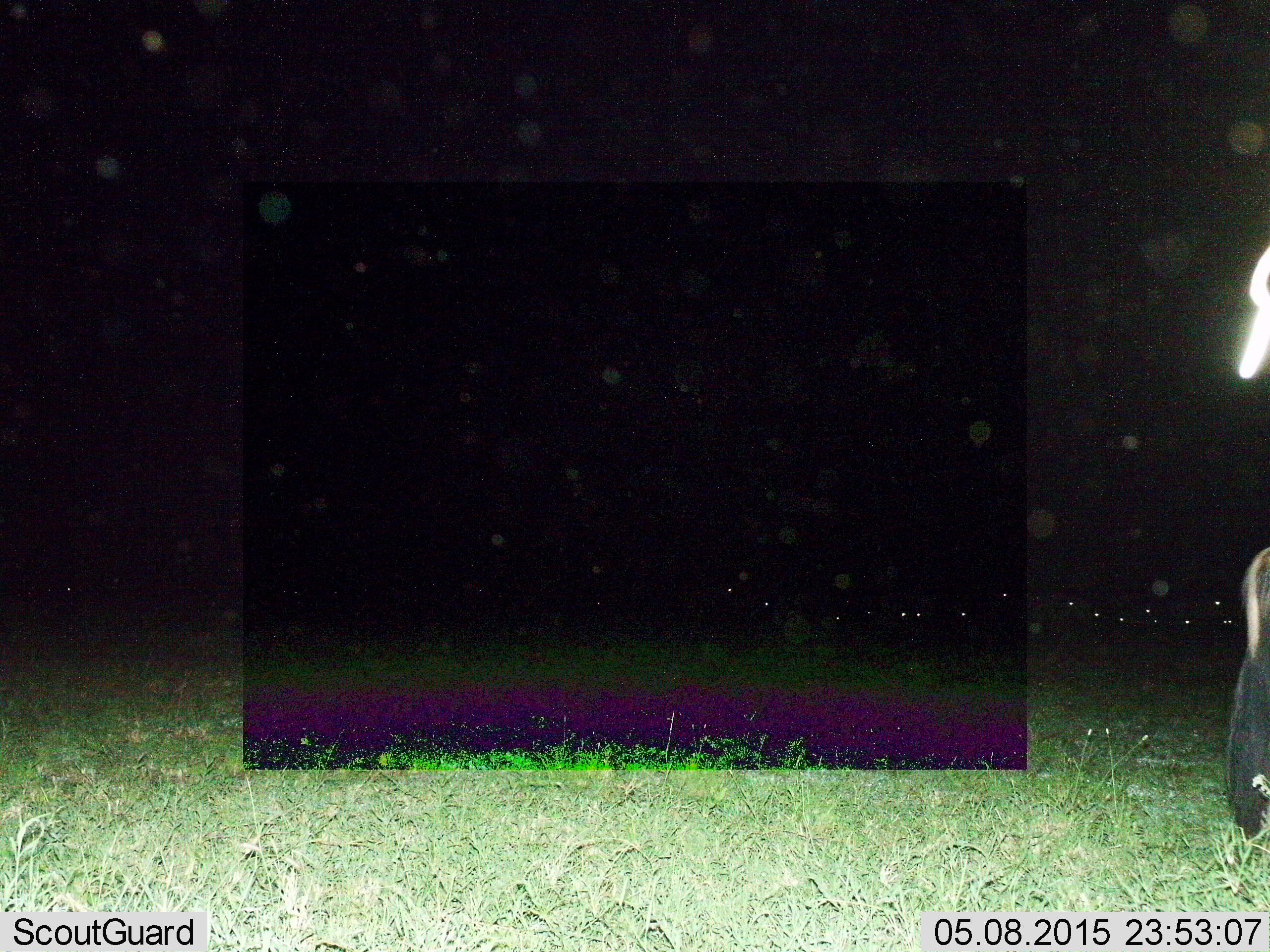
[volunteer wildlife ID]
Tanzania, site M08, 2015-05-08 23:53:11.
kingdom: Animalia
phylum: Chordata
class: Mammalia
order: Artiodactyla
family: Bovidae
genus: Connochaetes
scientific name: Connochaetes taurinus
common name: blue wildebeest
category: wildebeest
Wildebeest (blue wildebeest) (Connochaetes taurinus), count 1. Behavior (volunteer vote fractions): standing 40%, resting 10%, moving 40%, interacting 0%. Young present (vote fraction): 0%. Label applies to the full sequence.